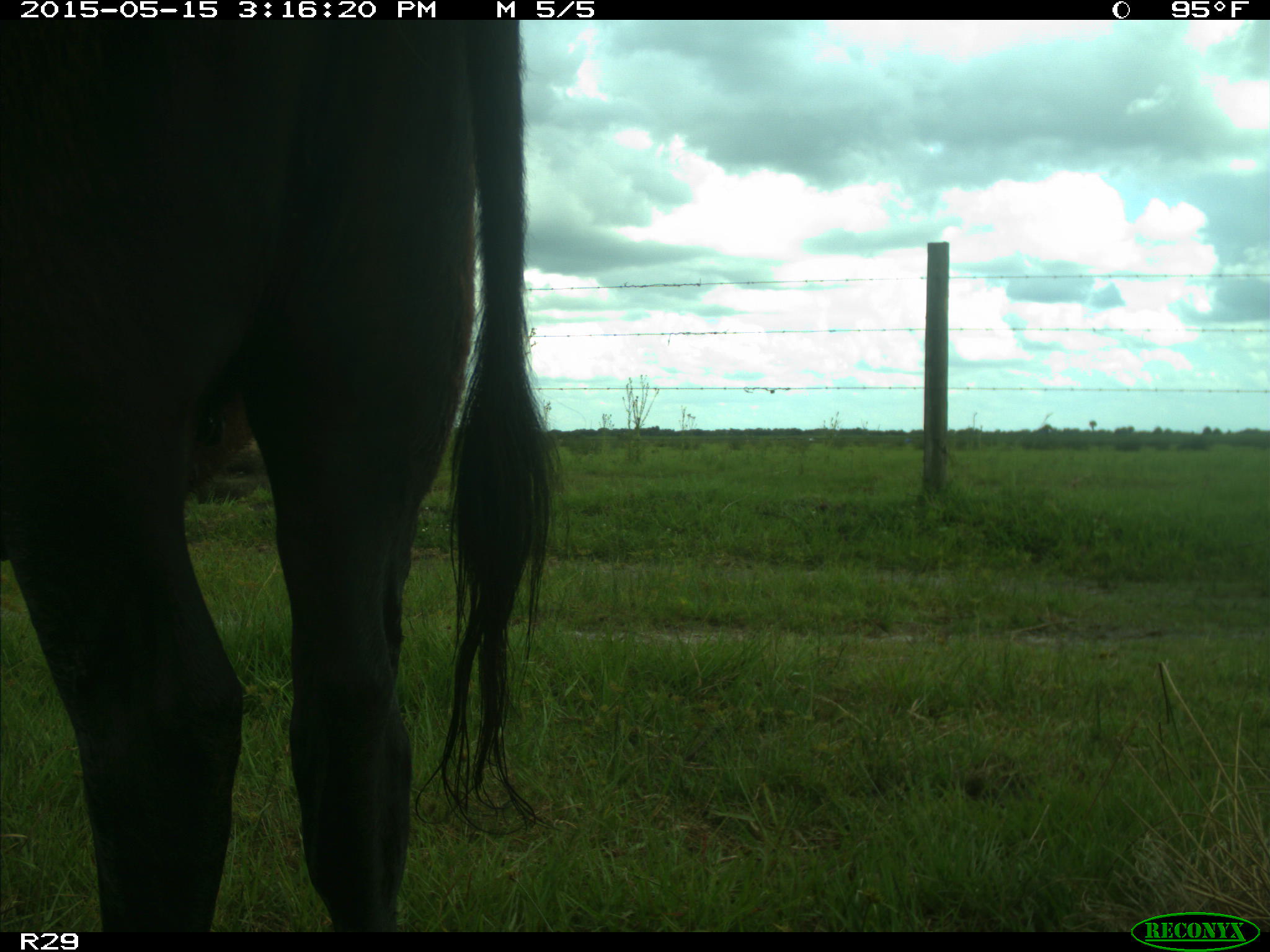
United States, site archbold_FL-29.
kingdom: Animalia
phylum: Chordata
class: Mammalia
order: Artiodactyla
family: Bovidae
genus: Bos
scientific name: Bos taurus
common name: domestic cow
Bos taurus (domestic cow).